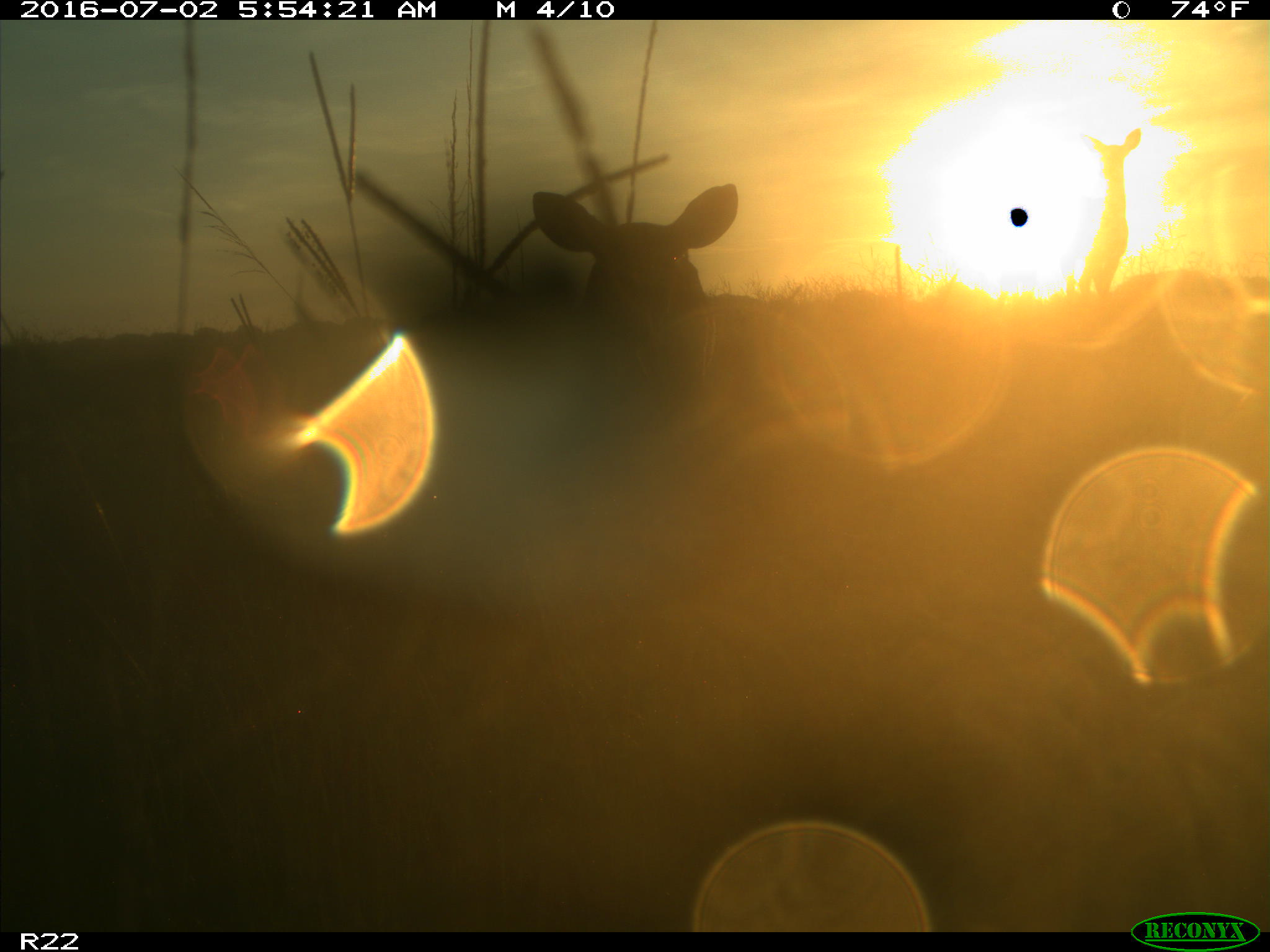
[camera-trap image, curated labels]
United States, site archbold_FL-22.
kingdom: Animalia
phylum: Chordata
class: Mammalia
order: Artiodactyla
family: Cervidae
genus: Odocoileus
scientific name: Odocoileus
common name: deer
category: unidentified deer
Unidentified deer (deer) (Odocoileus).